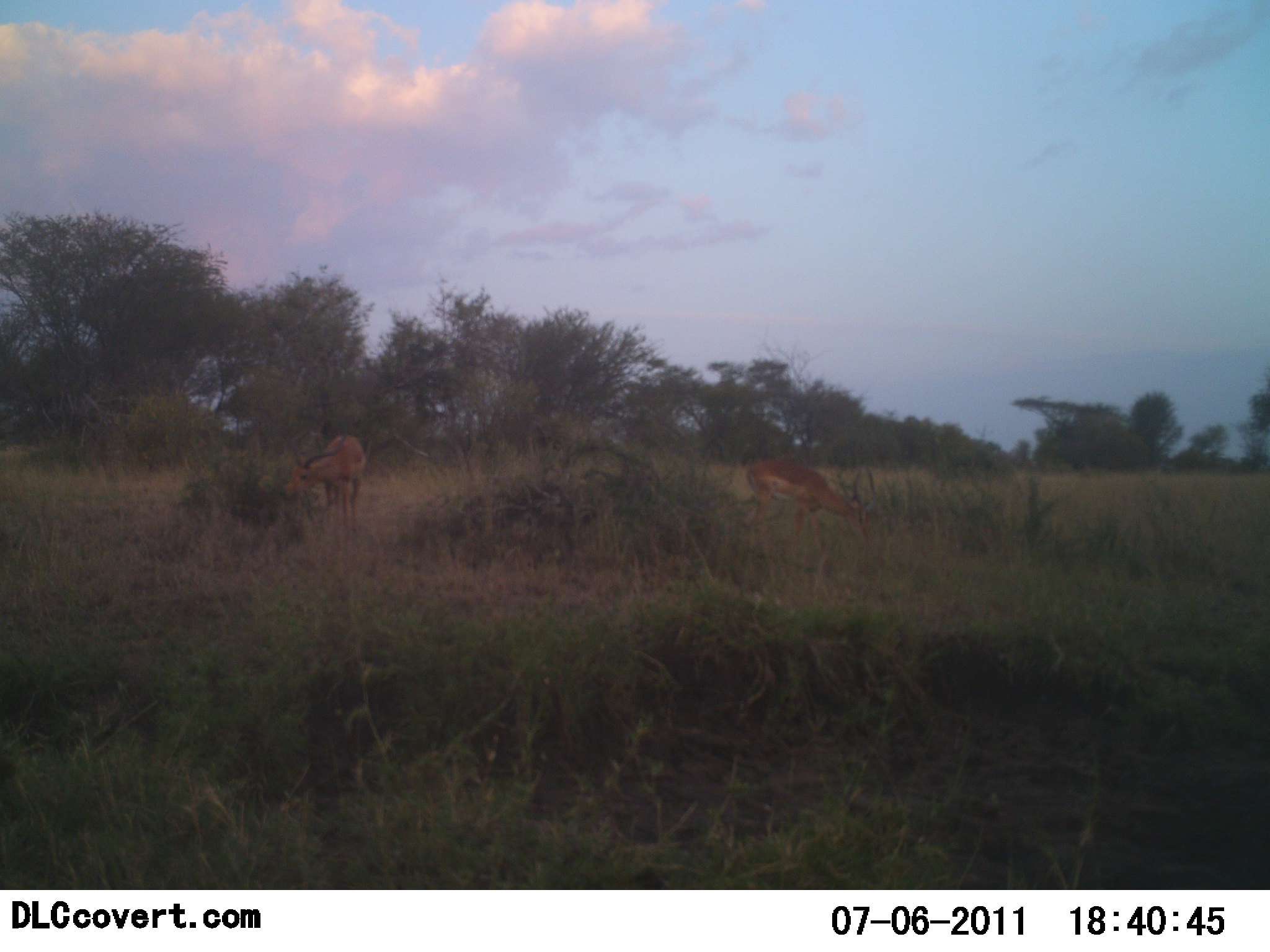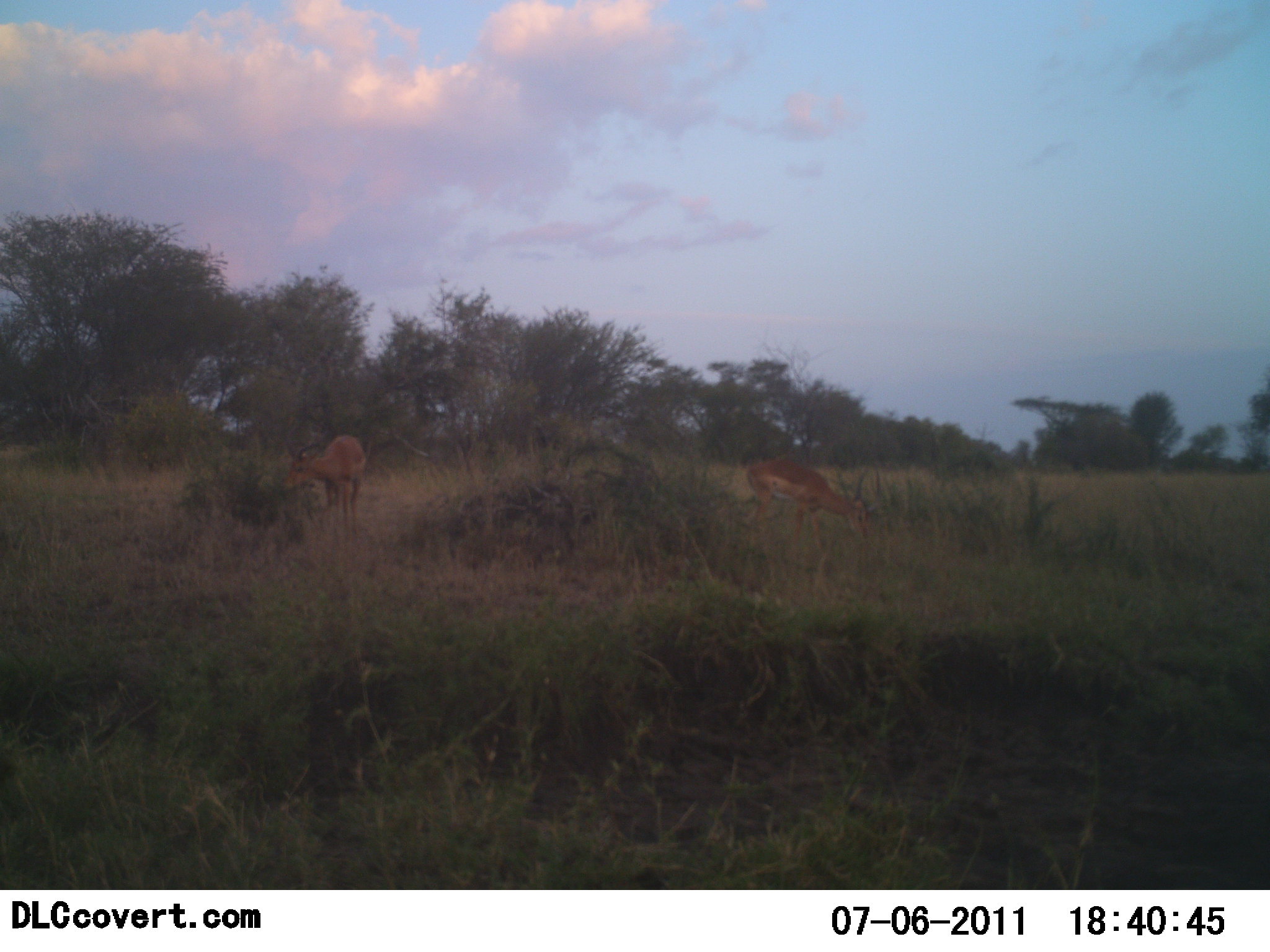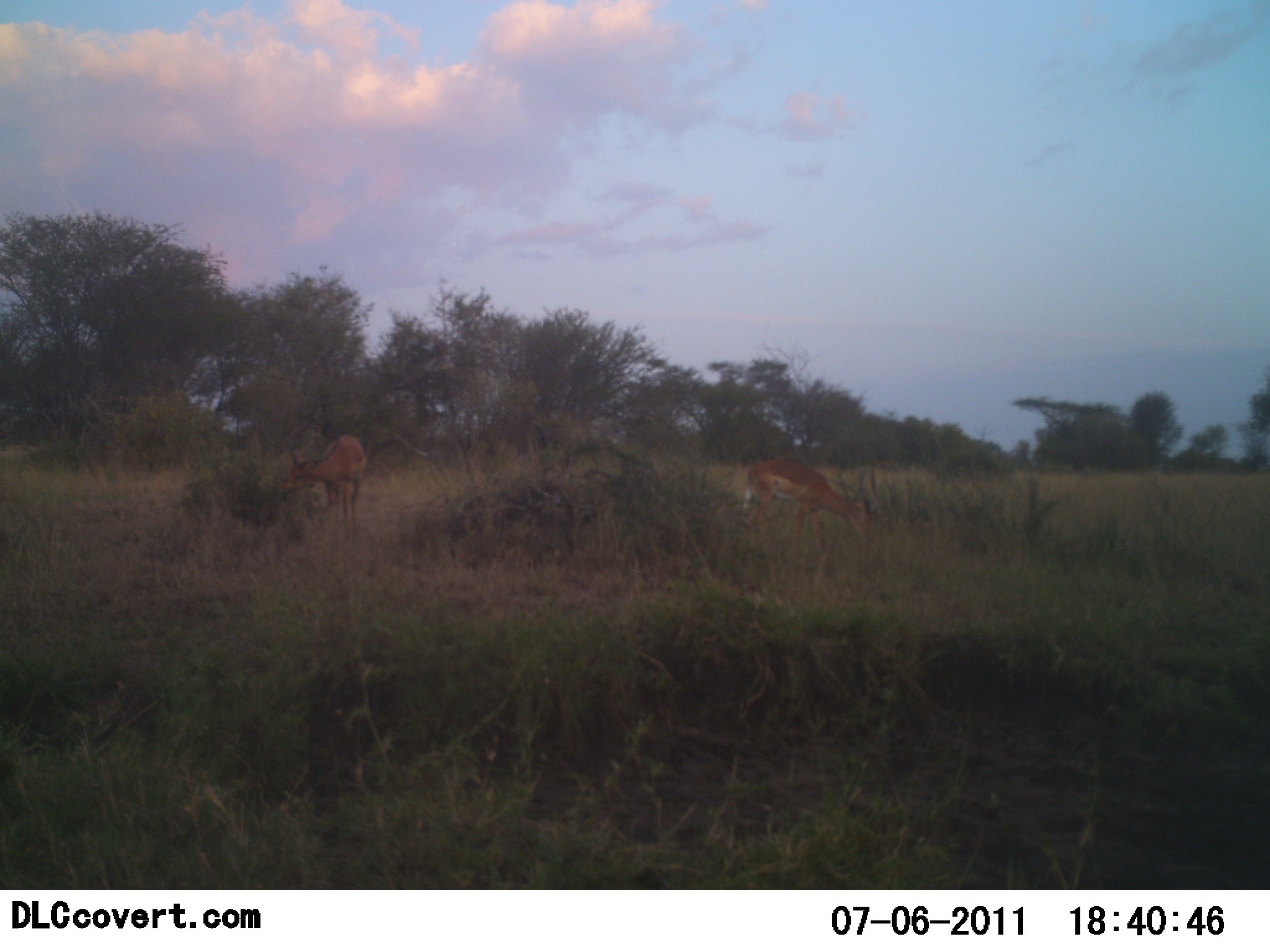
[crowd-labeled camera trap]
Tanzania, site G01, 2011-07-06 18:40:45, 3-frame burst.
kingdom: Animalia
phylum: Chordata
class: Mammalia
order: Artiodactyla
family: Bovidae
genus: Aepyceros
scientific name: Aepyceros melampus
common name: impala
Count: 2.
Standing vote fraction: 25%.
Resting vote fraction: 0%.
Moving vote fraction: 0%.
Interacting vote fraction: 0%.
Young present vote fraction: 0%.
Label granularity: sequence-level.